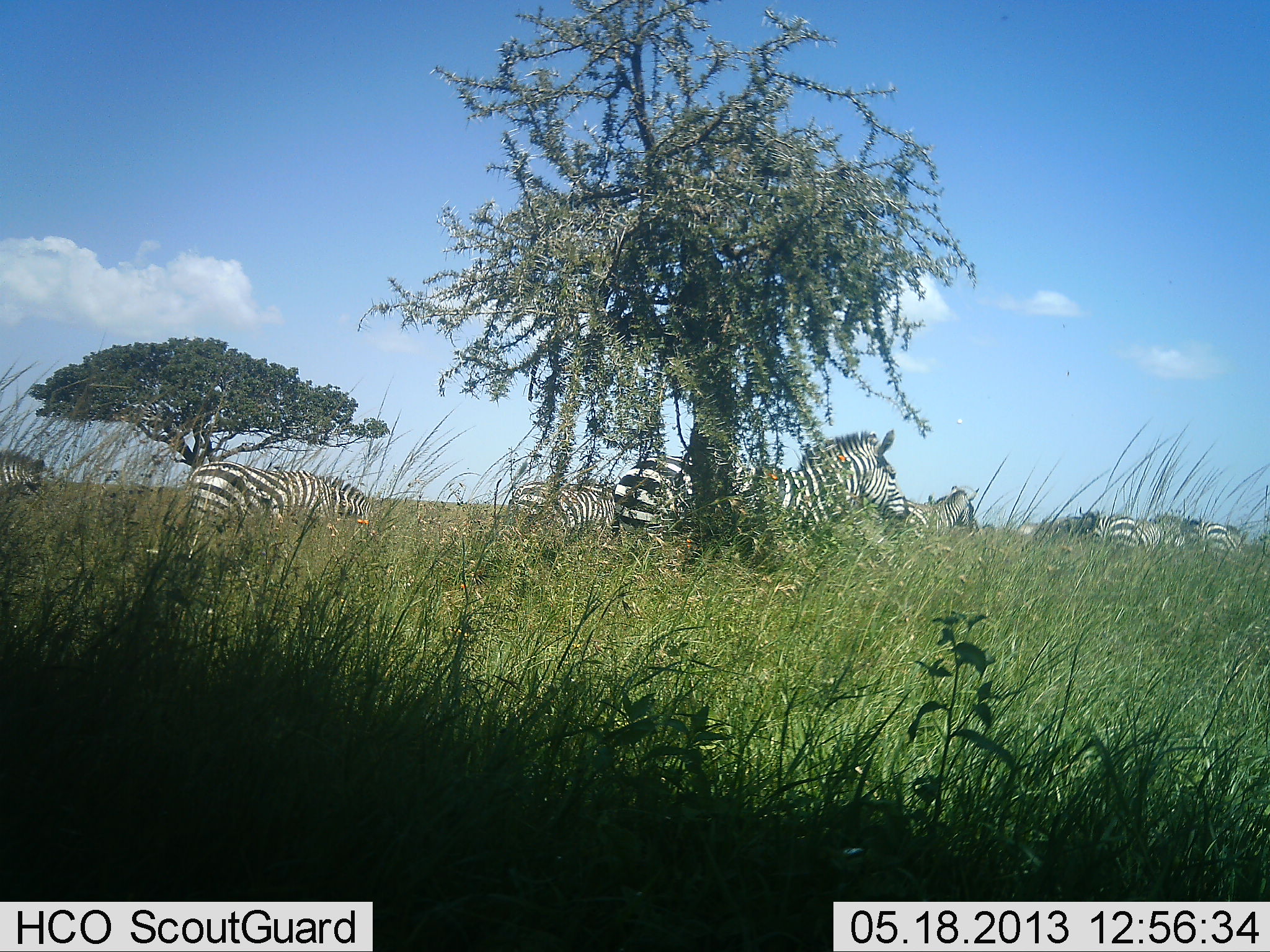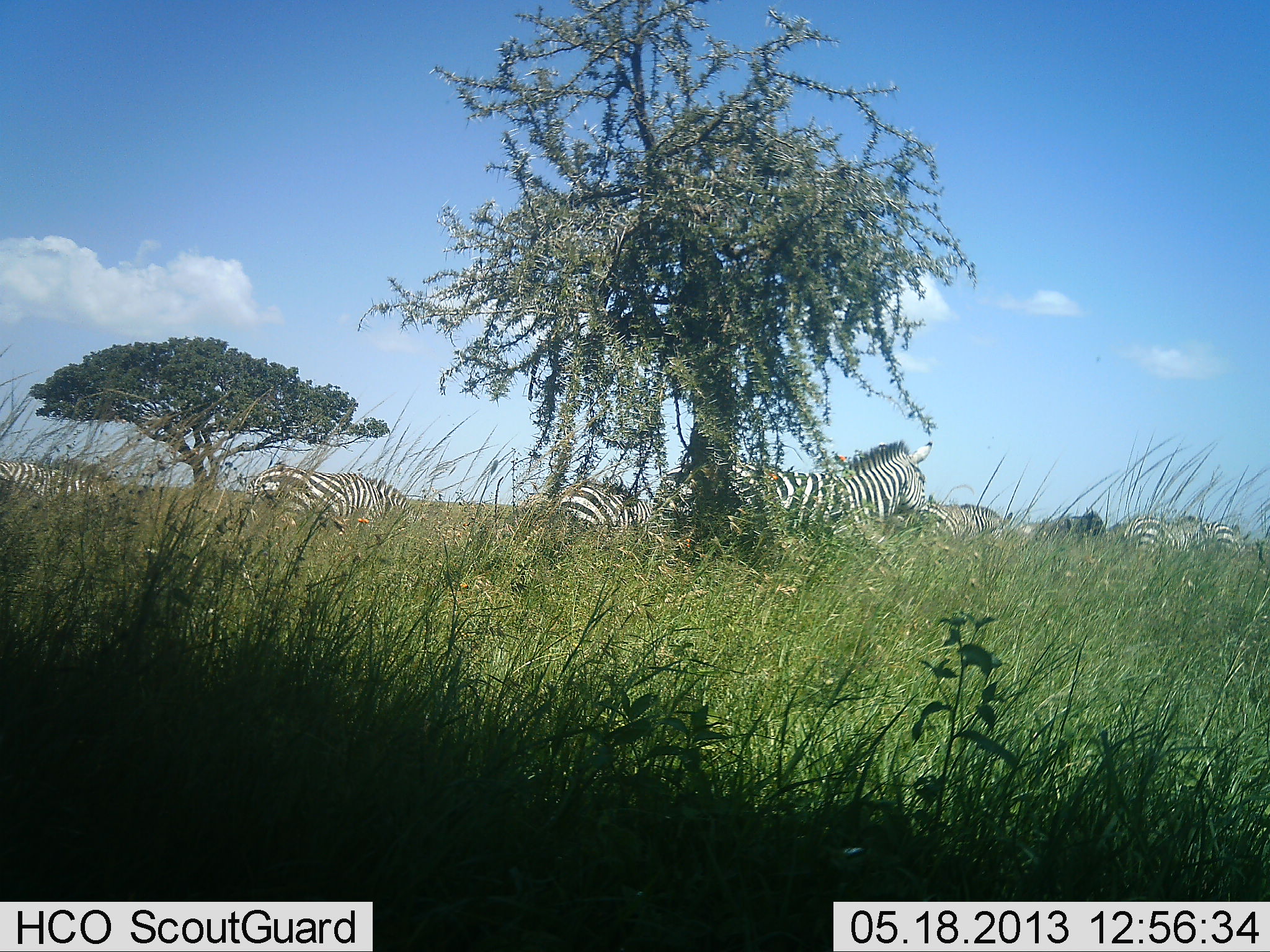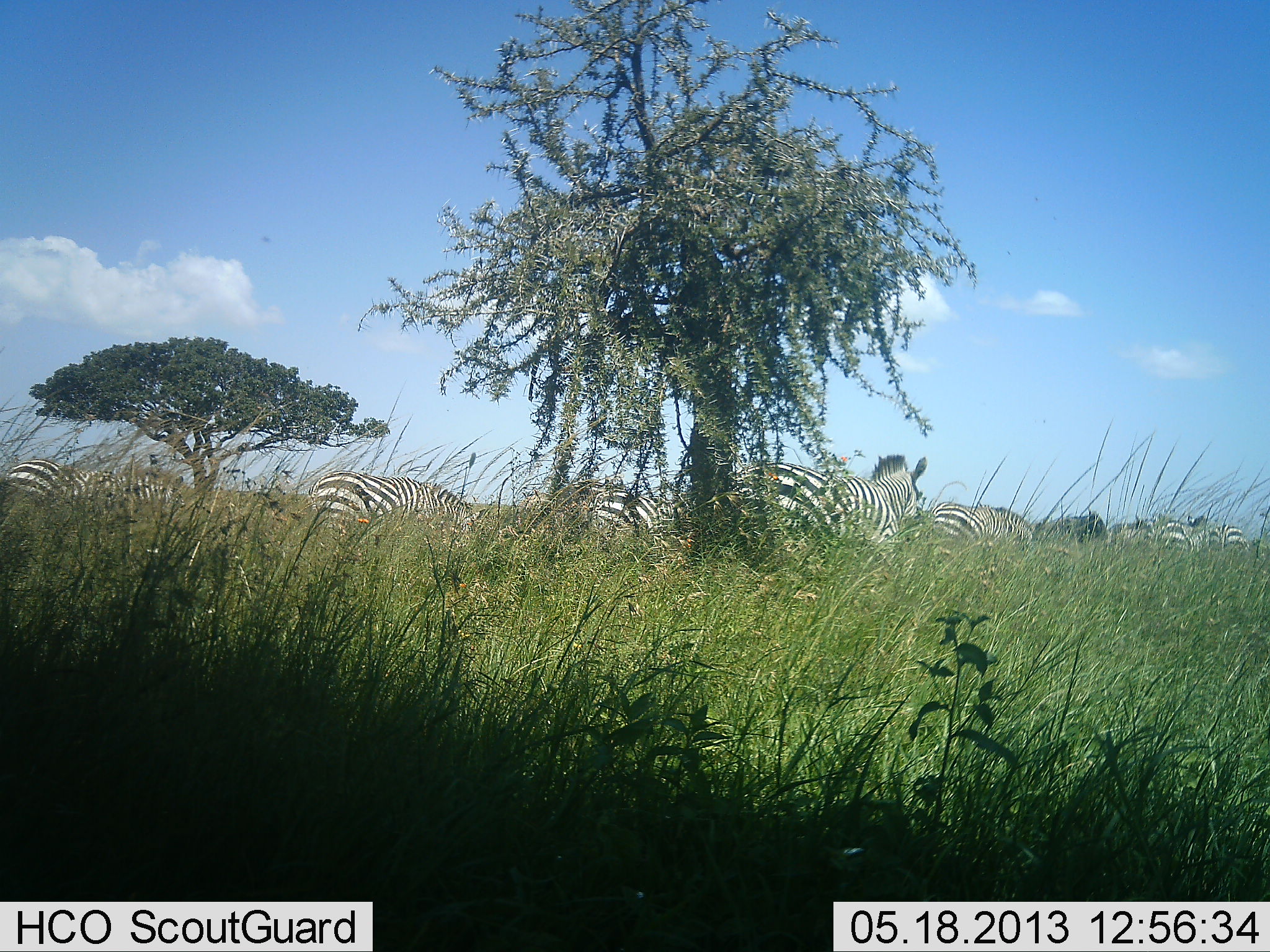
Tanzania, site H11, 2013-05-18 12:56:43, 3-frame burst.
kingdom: Animalia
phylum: Chordata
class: Mammalia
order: Perissodactyla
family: Equidae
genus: Equus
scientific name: Equus quagga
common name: plains zebra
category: zebra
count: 8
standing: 13%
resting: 0%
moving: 93%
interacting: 0%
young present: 0%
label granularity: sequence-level